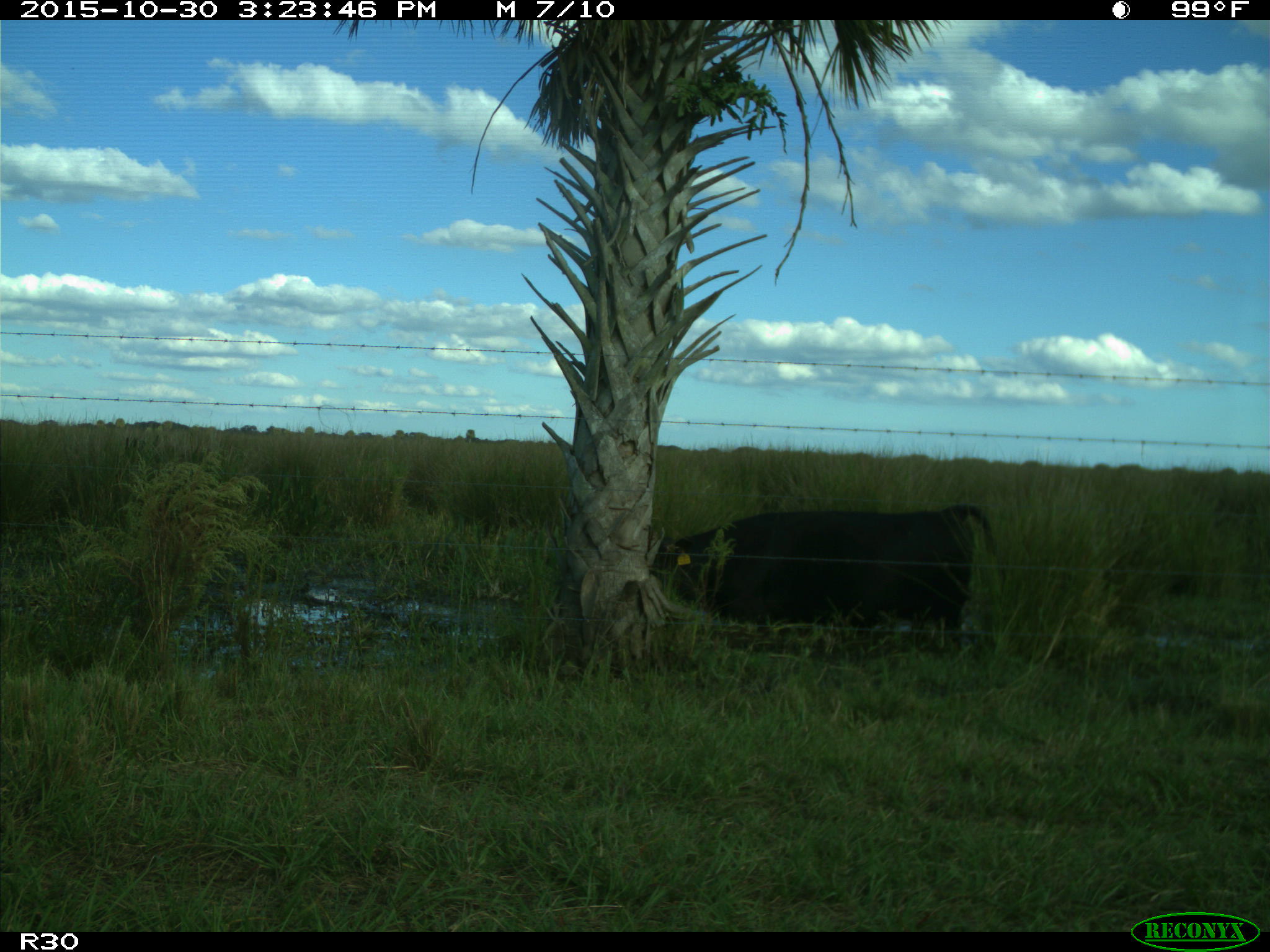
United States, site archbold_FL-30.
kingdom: Animalia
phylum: Chordata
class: Mammalia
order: Artiodactyla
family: Bovidae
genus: Bos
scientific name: Bos taurus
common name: domestic cow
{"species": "Bos taurus (domestic cow)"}